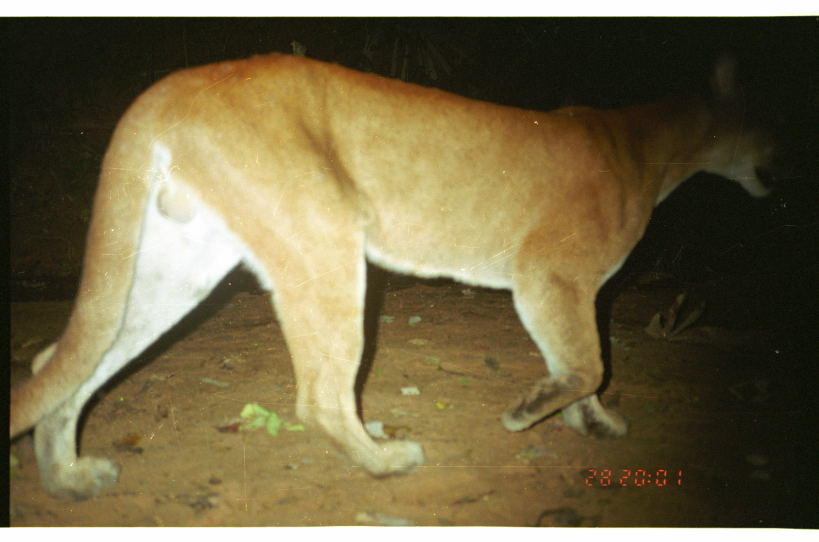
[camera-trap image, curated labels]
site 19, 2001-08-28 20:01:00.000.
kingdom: Animalia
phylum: Chordata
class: Mammalia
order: Carnivora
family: Felidae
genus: Puma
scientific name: Puma concolor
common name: mountain lion